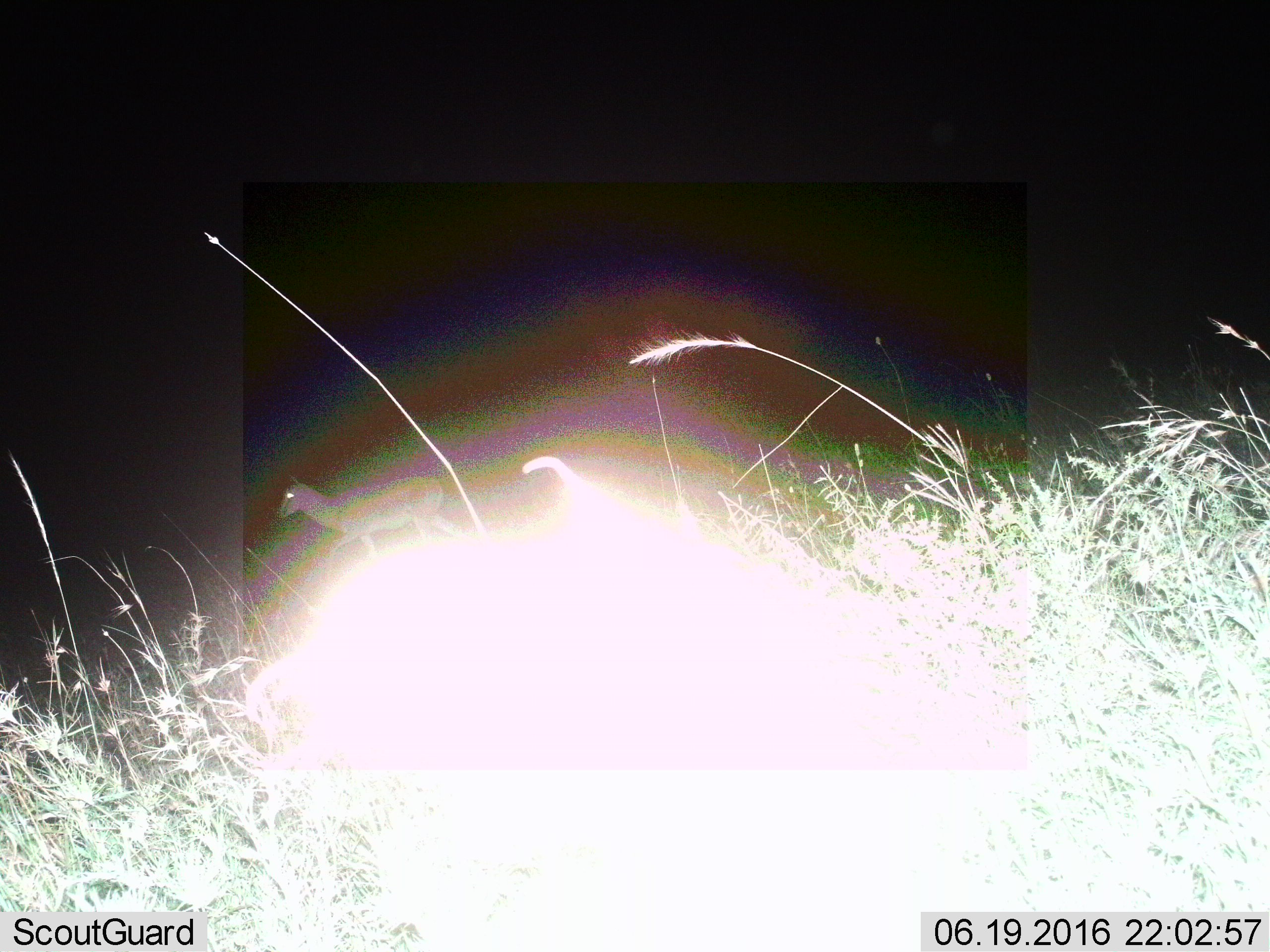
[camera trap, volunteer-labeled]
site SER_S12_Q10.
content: unidentified animal